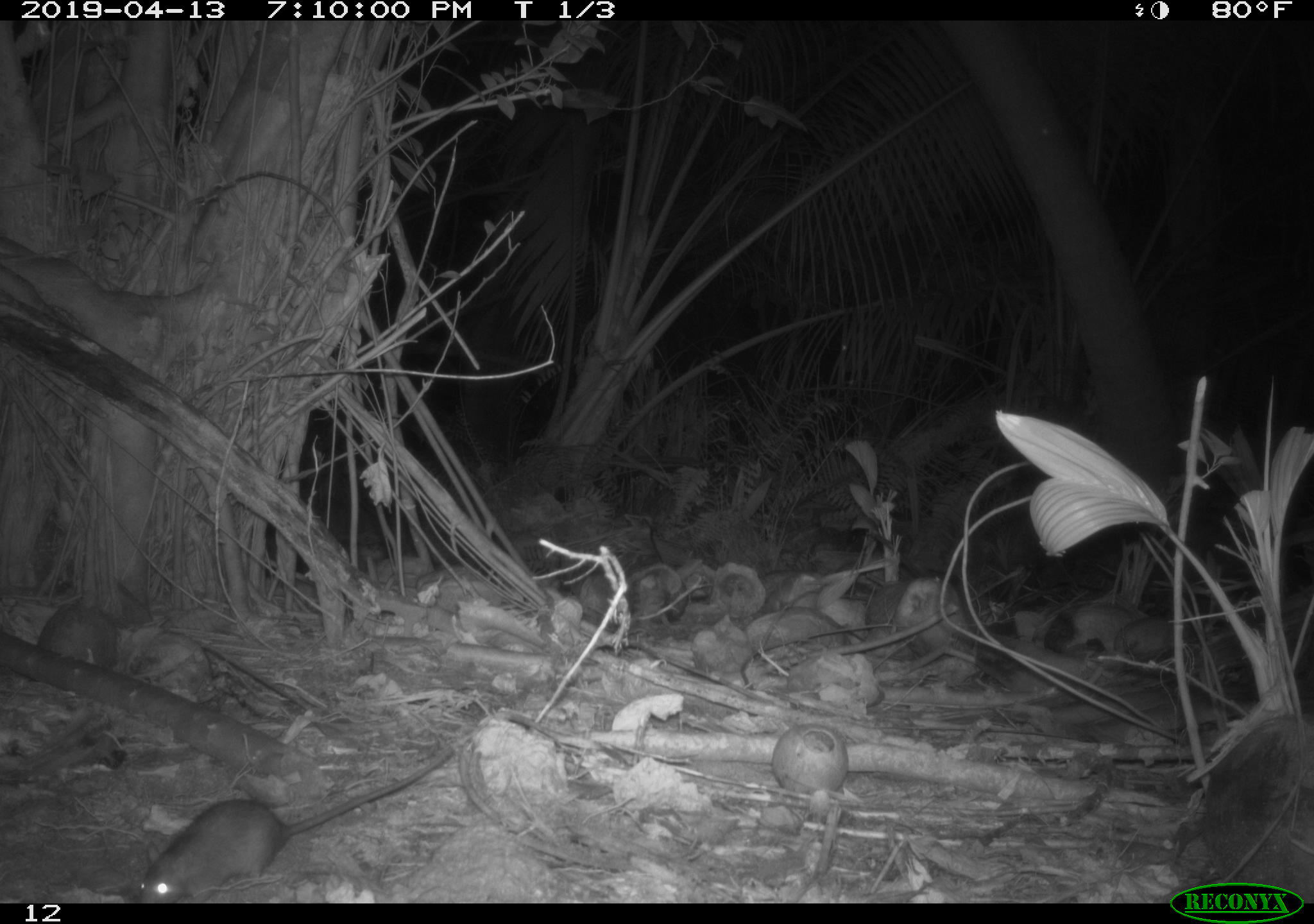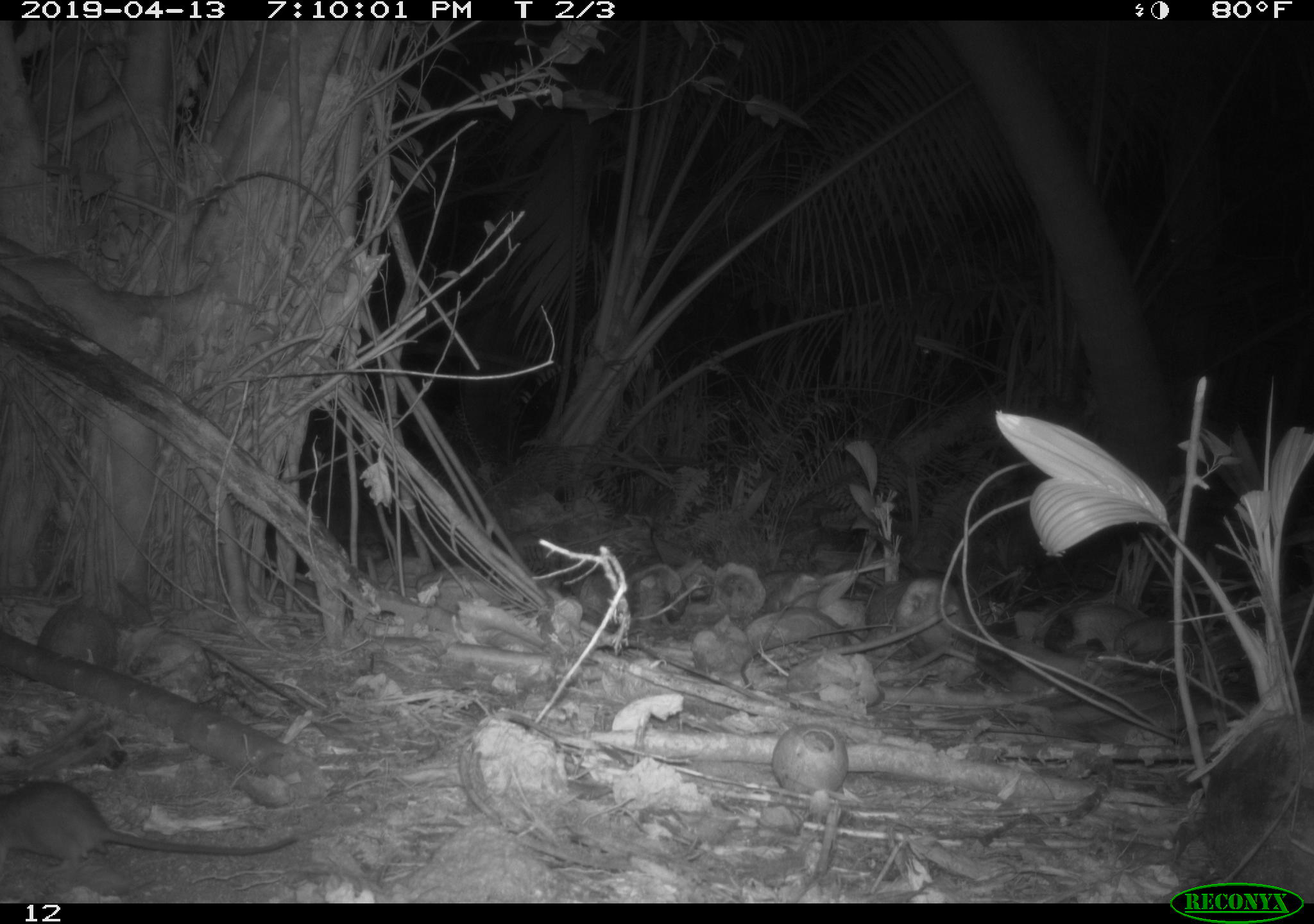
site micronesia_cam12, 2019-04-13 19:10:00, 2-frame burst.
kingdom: Animalia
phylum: Chordata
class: Mammalia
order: Rodentia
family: Muridae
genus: Rattus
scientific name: Rattus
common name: rat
Rat (Rattus).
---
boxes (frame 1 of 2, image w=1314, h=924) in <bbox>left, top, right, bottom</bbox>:
rat: <bbox>133, 723, 464, 902</bbox>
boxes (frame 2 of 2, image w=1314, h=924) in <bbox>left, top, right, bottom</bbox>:
rat: <bbox>0, 778, 297, 866</bbox>